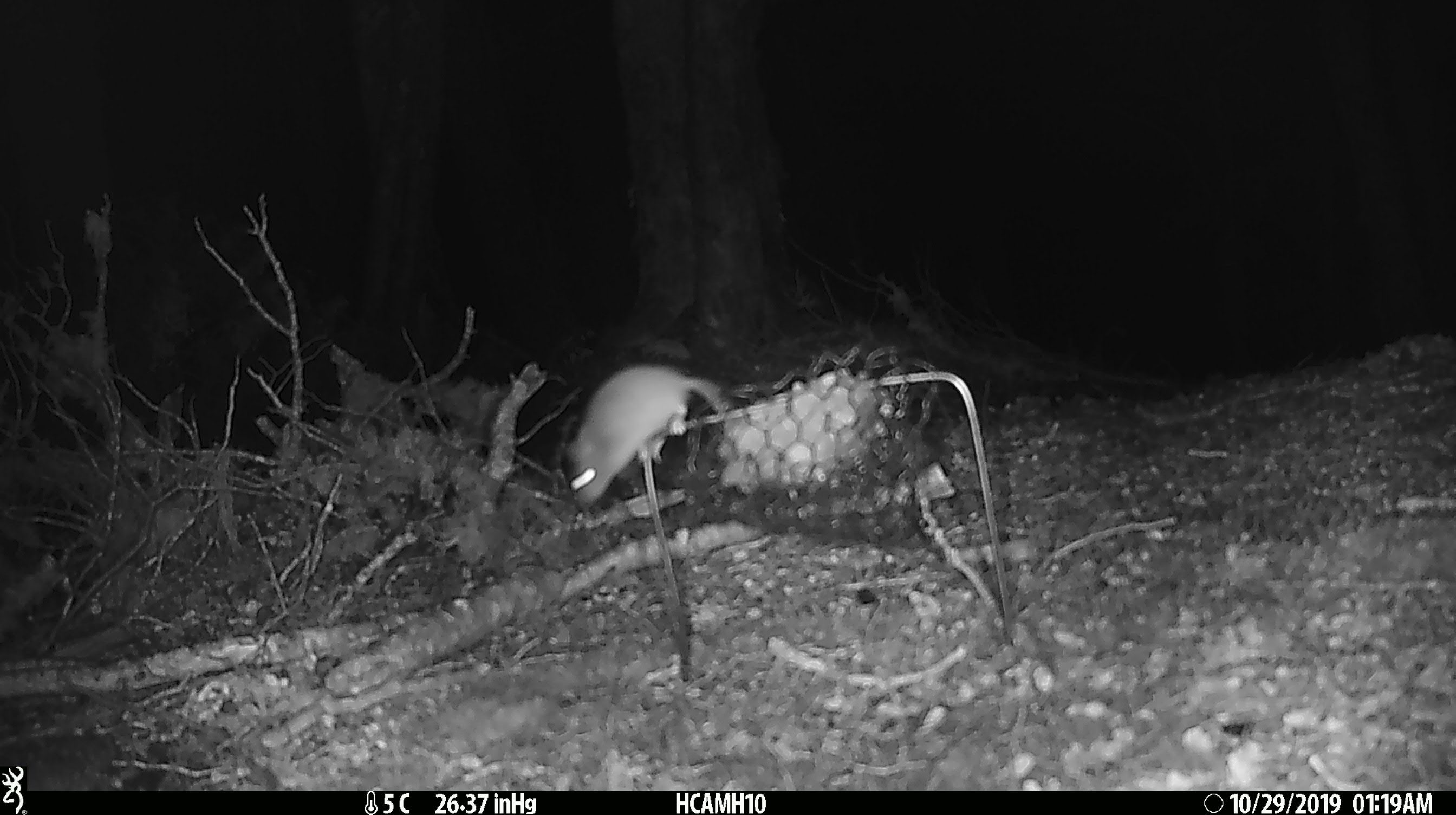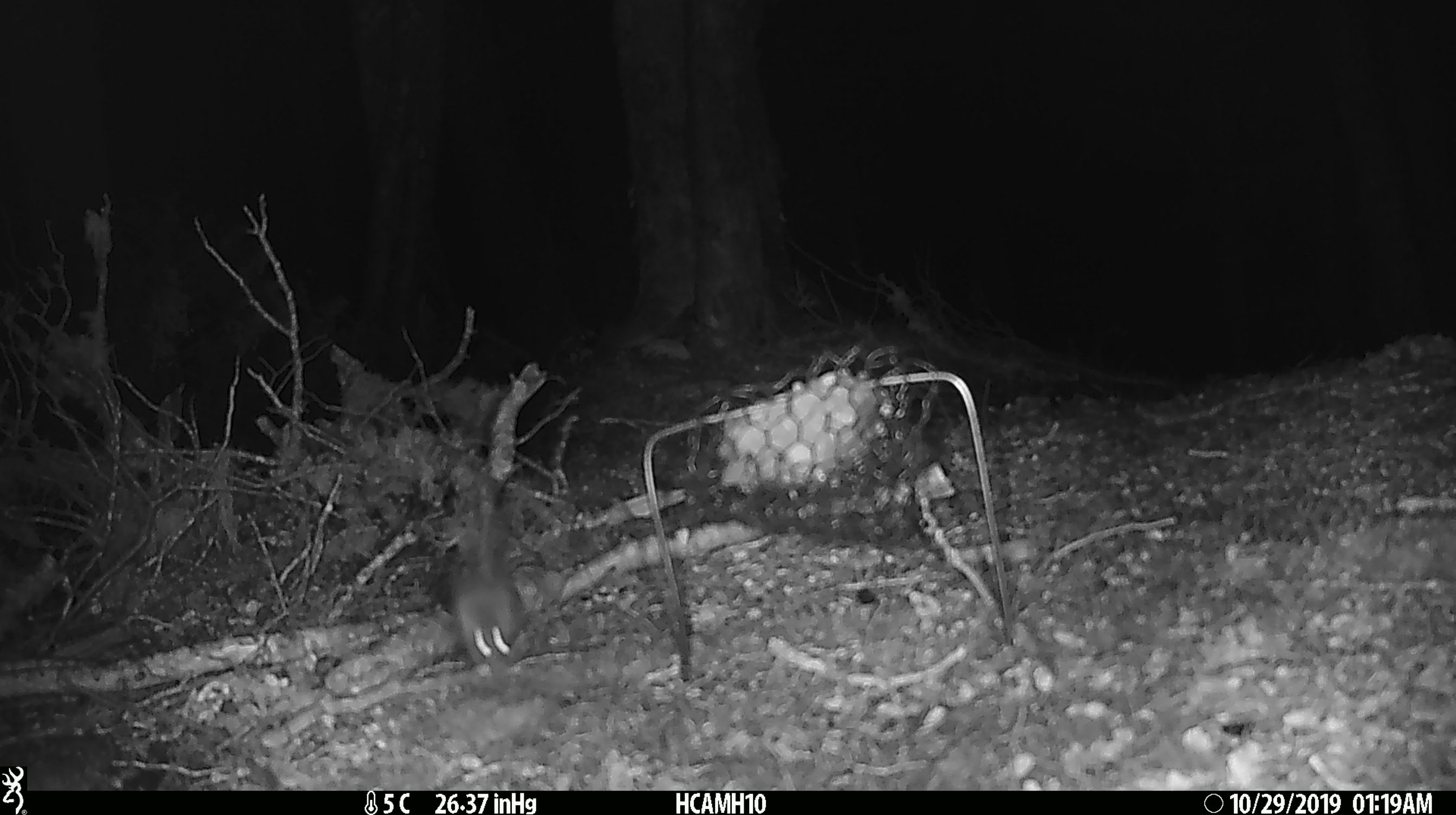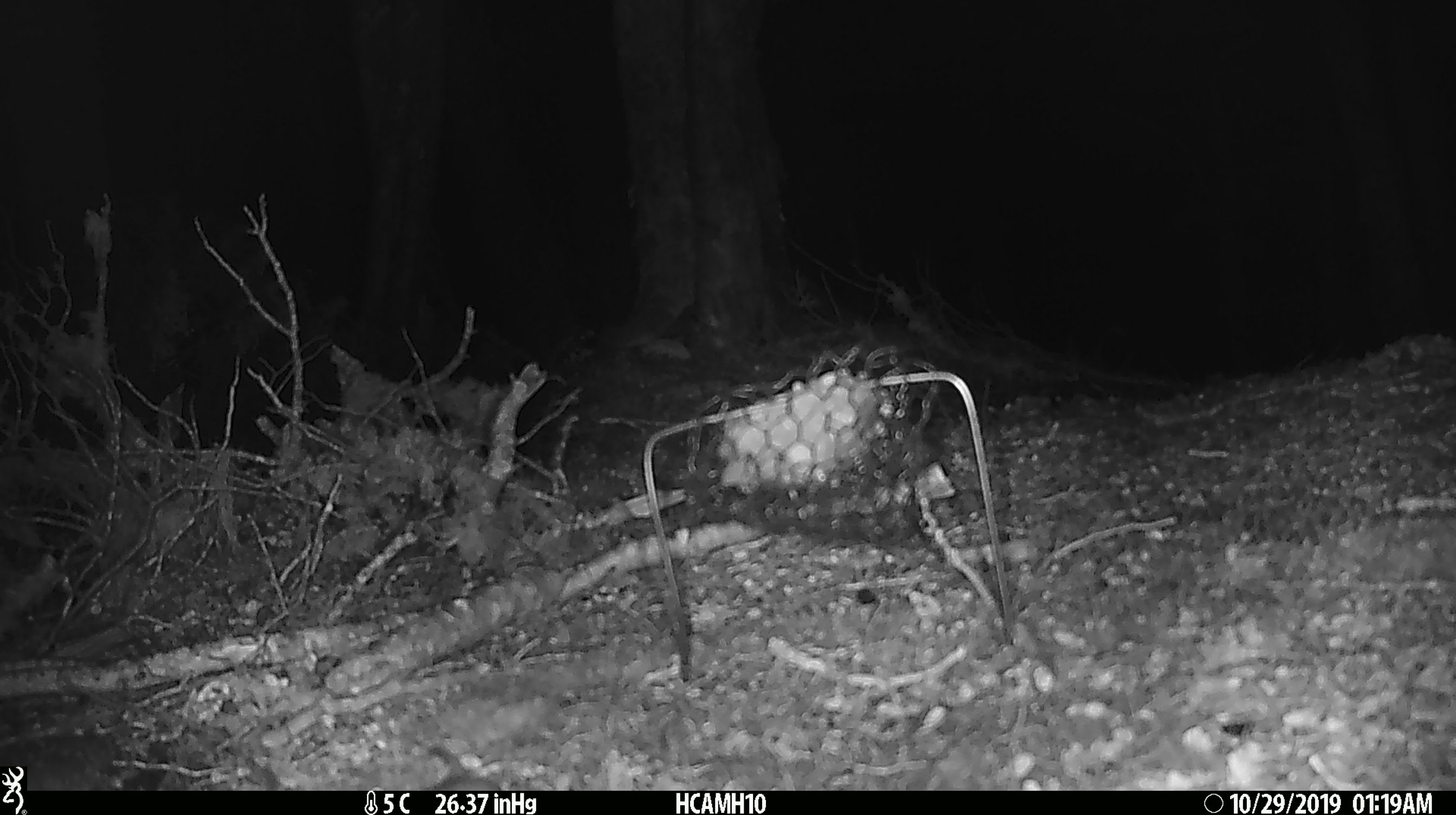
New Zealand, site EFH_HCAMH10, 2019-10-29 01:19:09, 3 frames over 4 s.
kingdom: Animalia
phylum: Chordata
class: Mammalia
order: Rodentia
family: Muridae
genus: Mus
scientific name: Mus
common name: mouse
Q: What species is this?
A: Mouse (Mus).